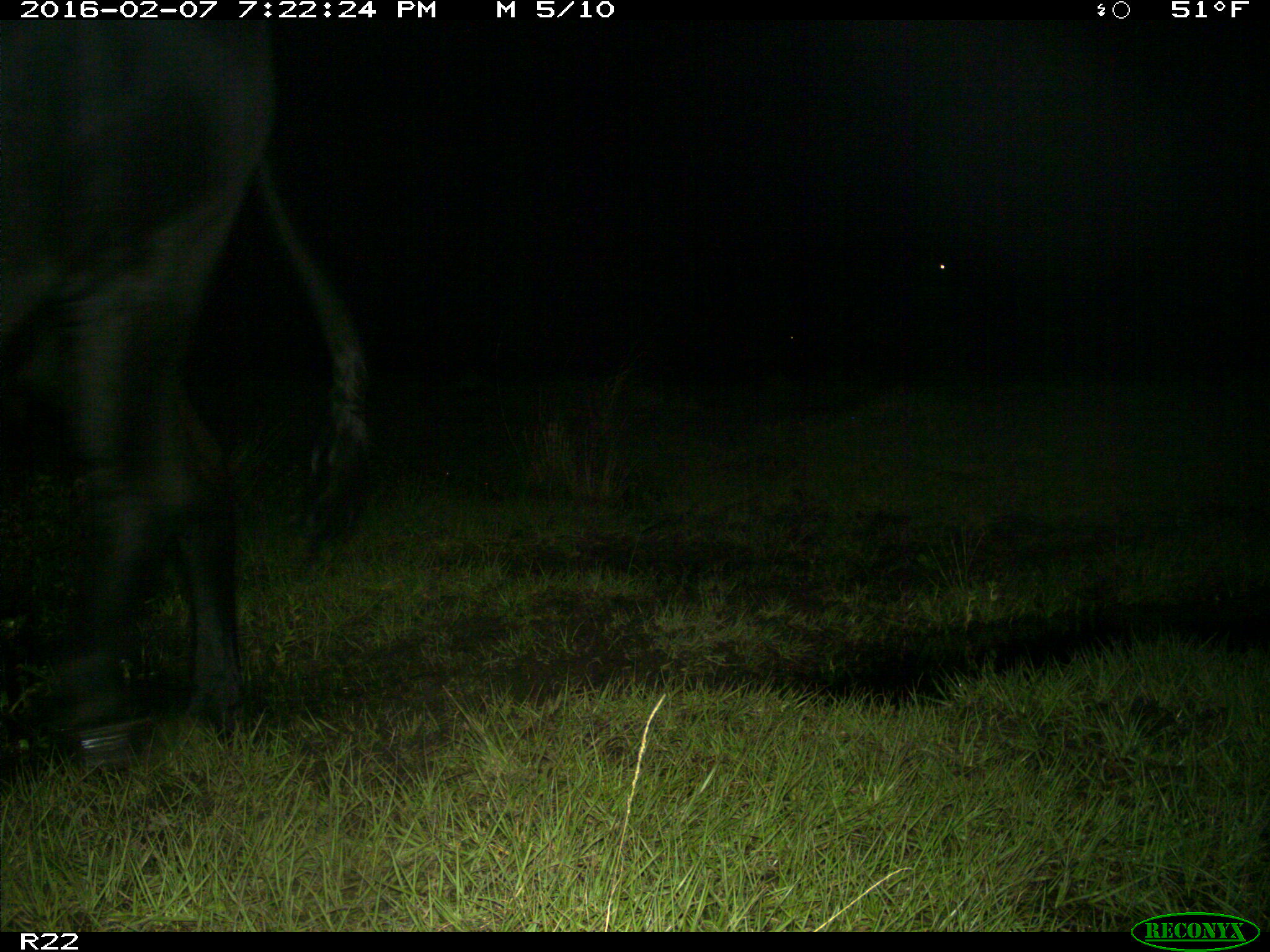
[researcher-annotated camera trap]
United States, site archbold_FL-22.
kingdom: Animalia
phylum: Chordata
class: Mammalia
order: Artiodactyla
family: Bovidae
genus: Bos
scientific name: Bos taurus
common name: domestic cow